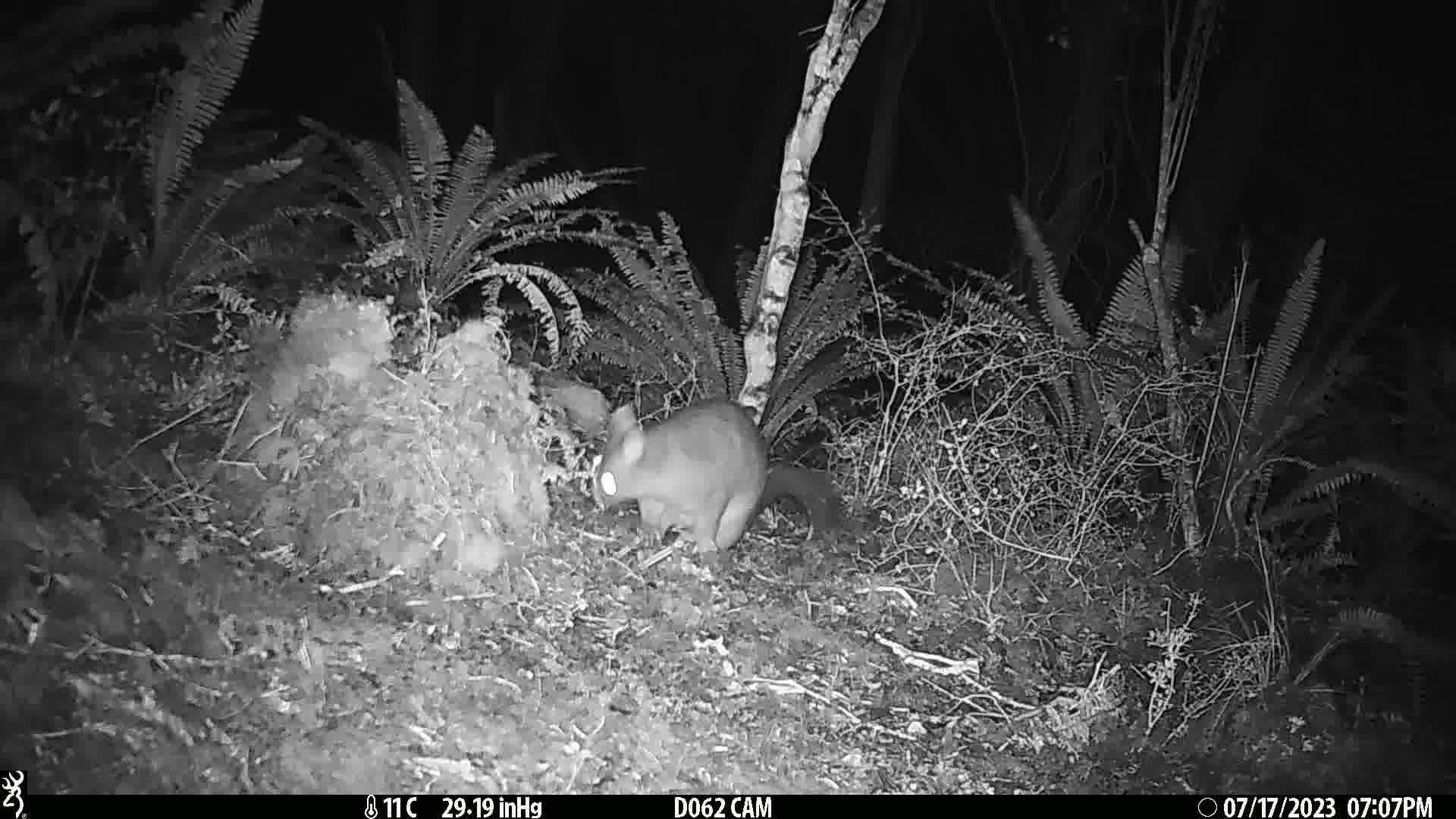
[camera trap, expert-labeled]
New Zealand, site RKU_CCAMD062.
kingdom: Animalia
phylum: Chordata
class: Mammalia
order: Diprotodontia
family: Phalangeridae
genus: Trichosurus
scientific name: Trichosurus vulpecula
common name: common brushtail possum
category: possum